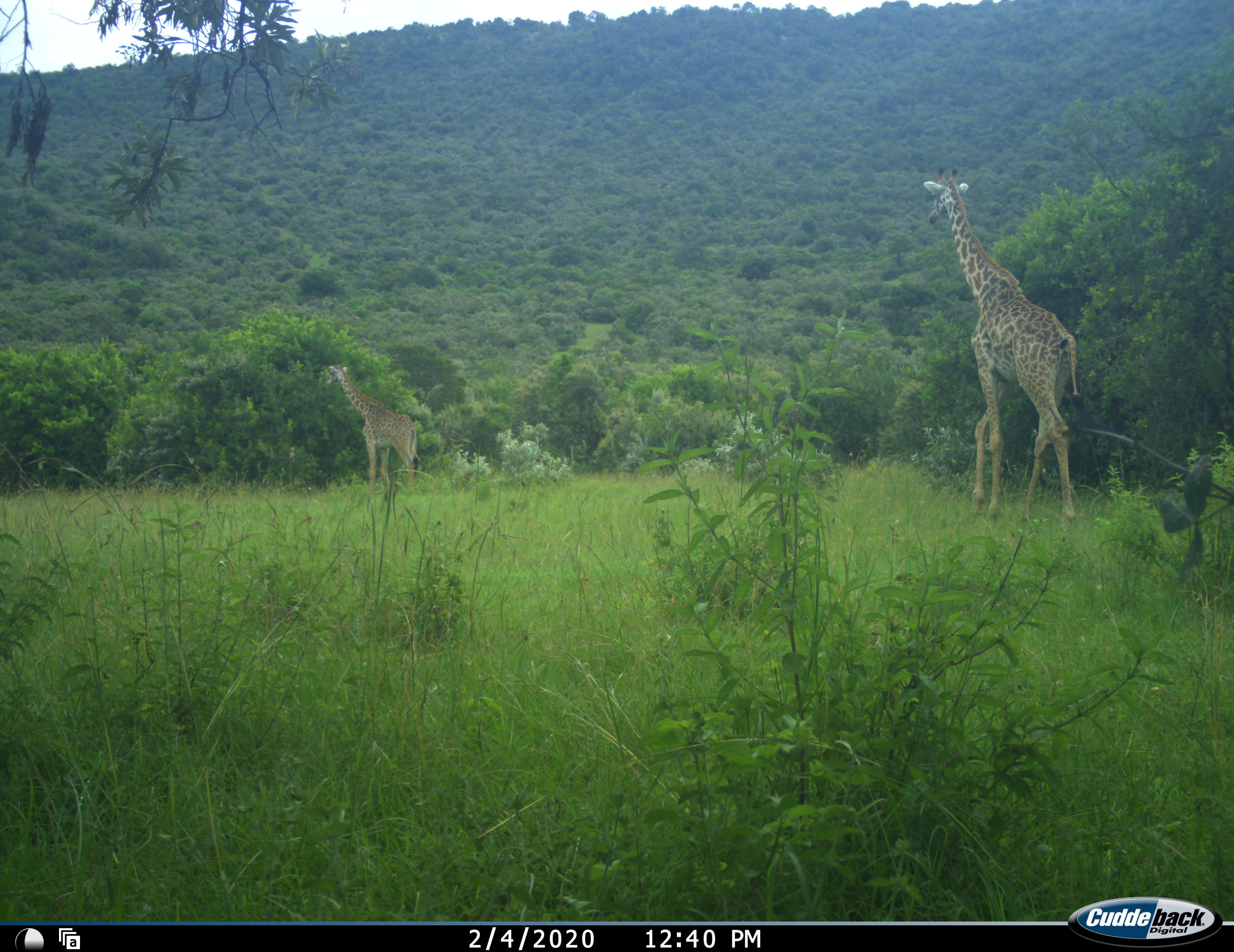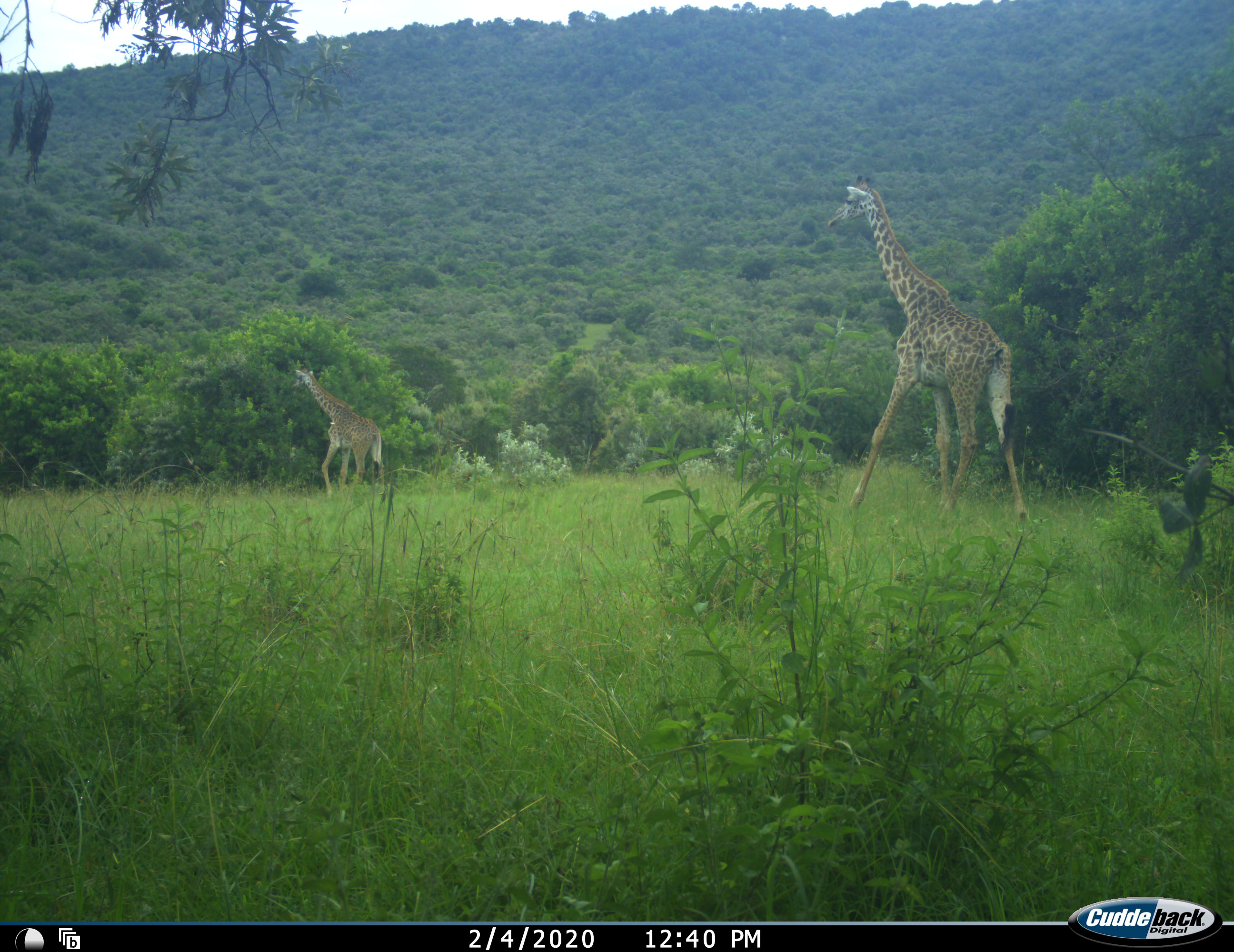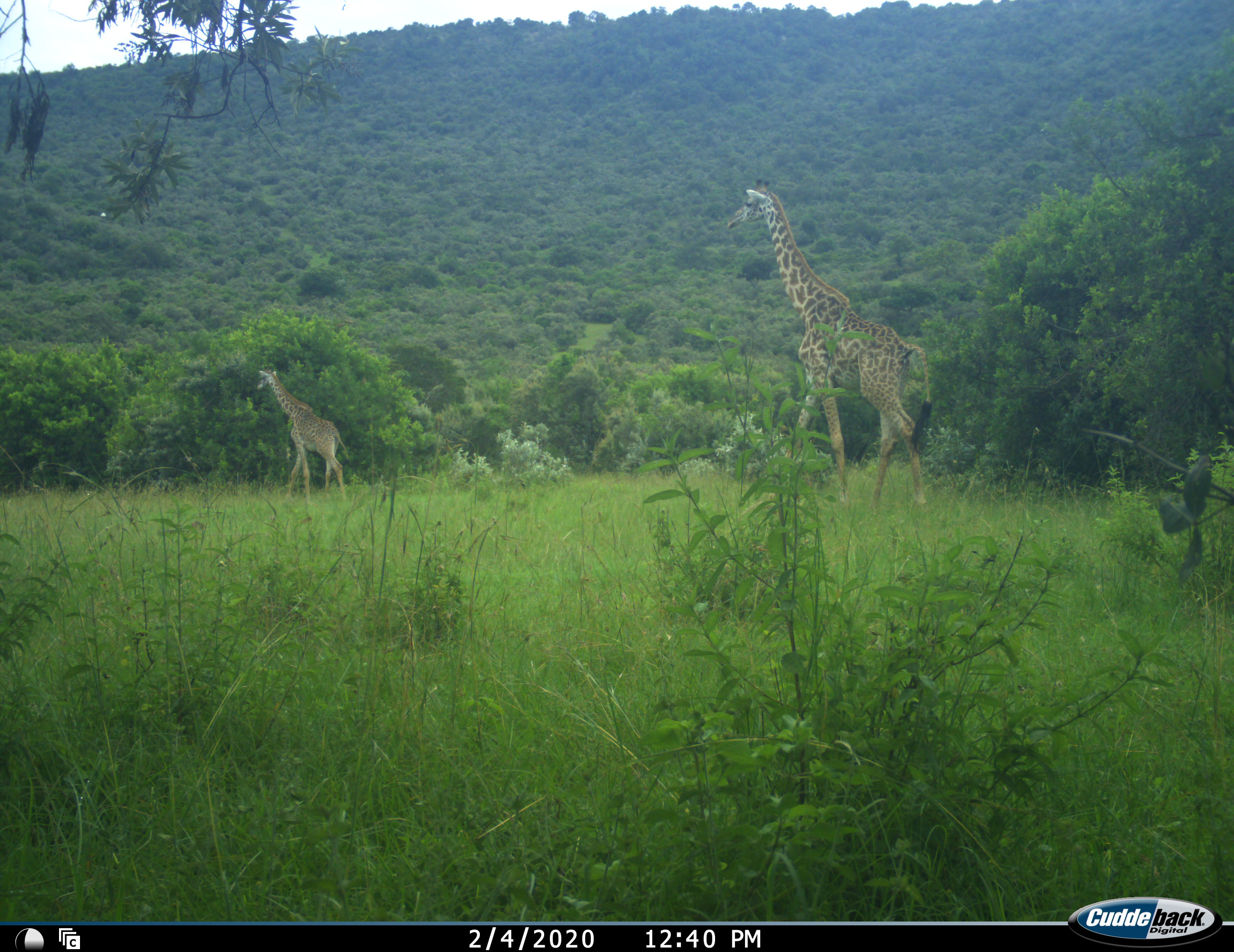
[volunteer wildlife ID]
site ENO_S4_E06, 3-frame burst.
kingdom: Animalia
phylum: Chordata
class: Mammalia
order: Artiodactyla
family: Giraffidae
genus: Giraffa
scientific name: Giraffa camelopardalis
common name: giraffe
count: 2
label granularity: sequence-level